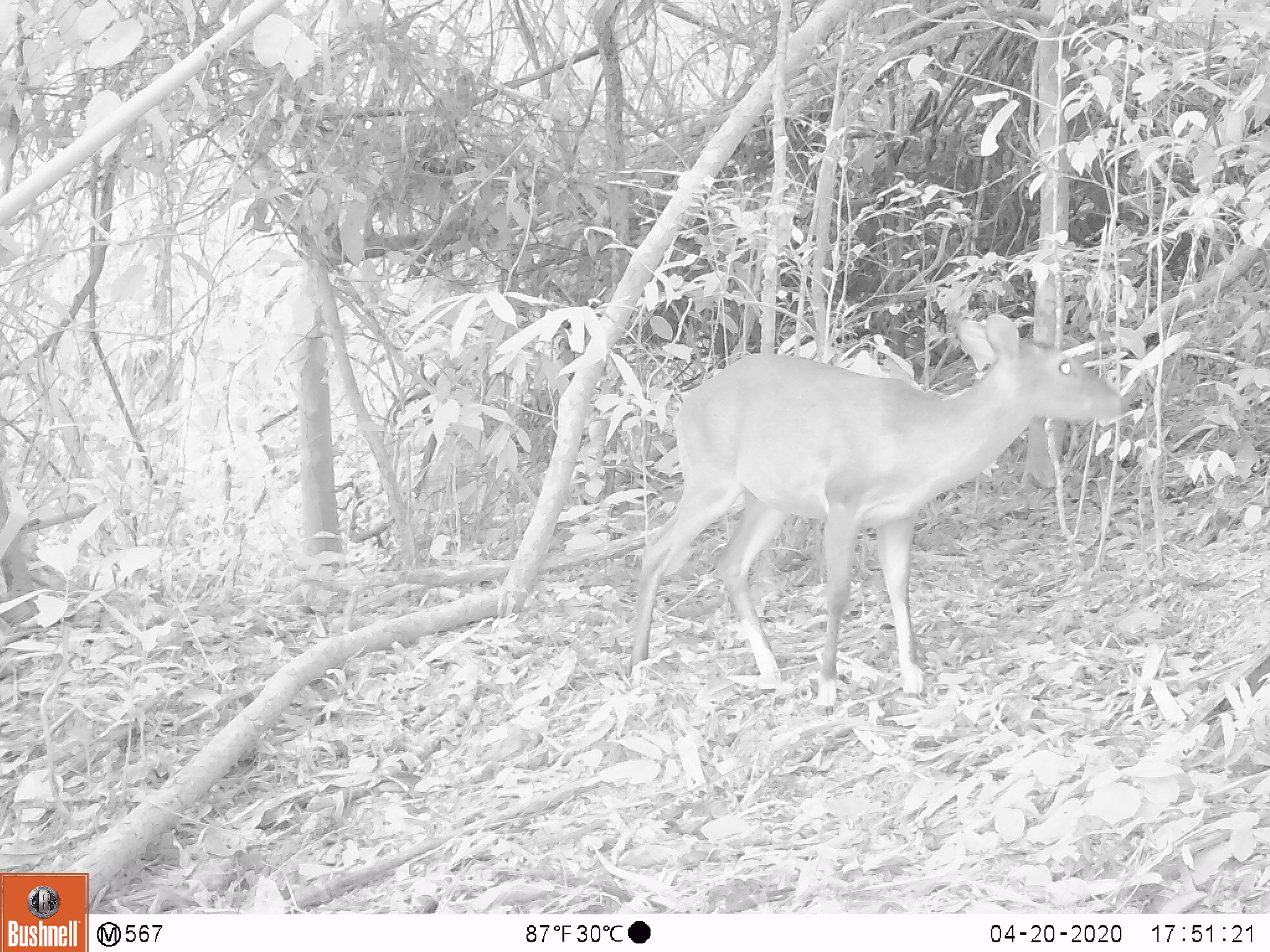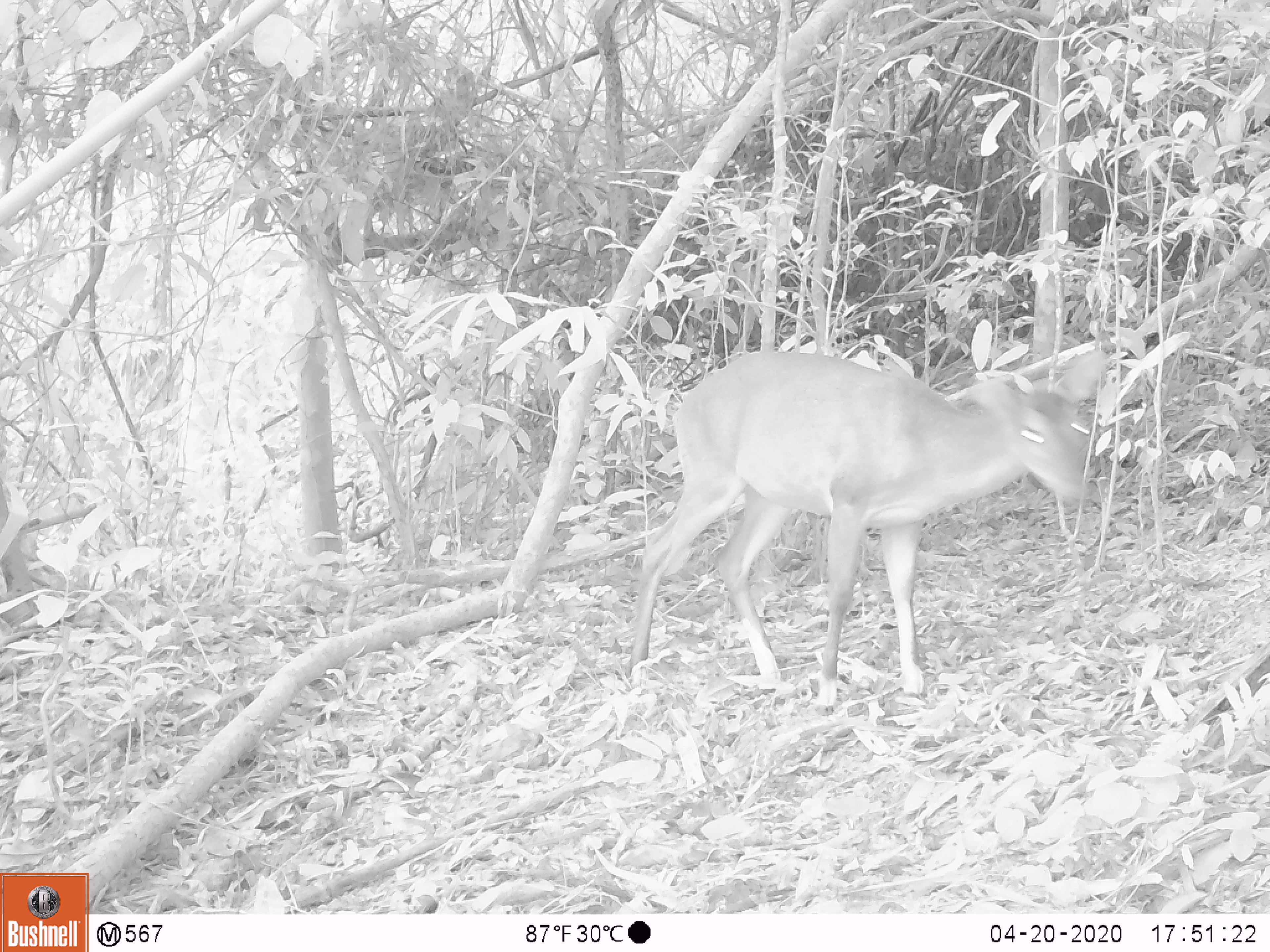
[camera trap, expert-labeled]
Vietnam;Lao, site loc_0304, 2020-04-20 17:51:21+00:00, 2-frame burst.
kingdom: Animalia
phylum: Chordata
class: Mammalia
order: Artiodactyla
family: Cervidae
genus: Muntiacus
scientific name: Muntiacus vuquangensis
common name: large-antlered muntjac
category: large antlered muntjac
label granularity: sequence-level